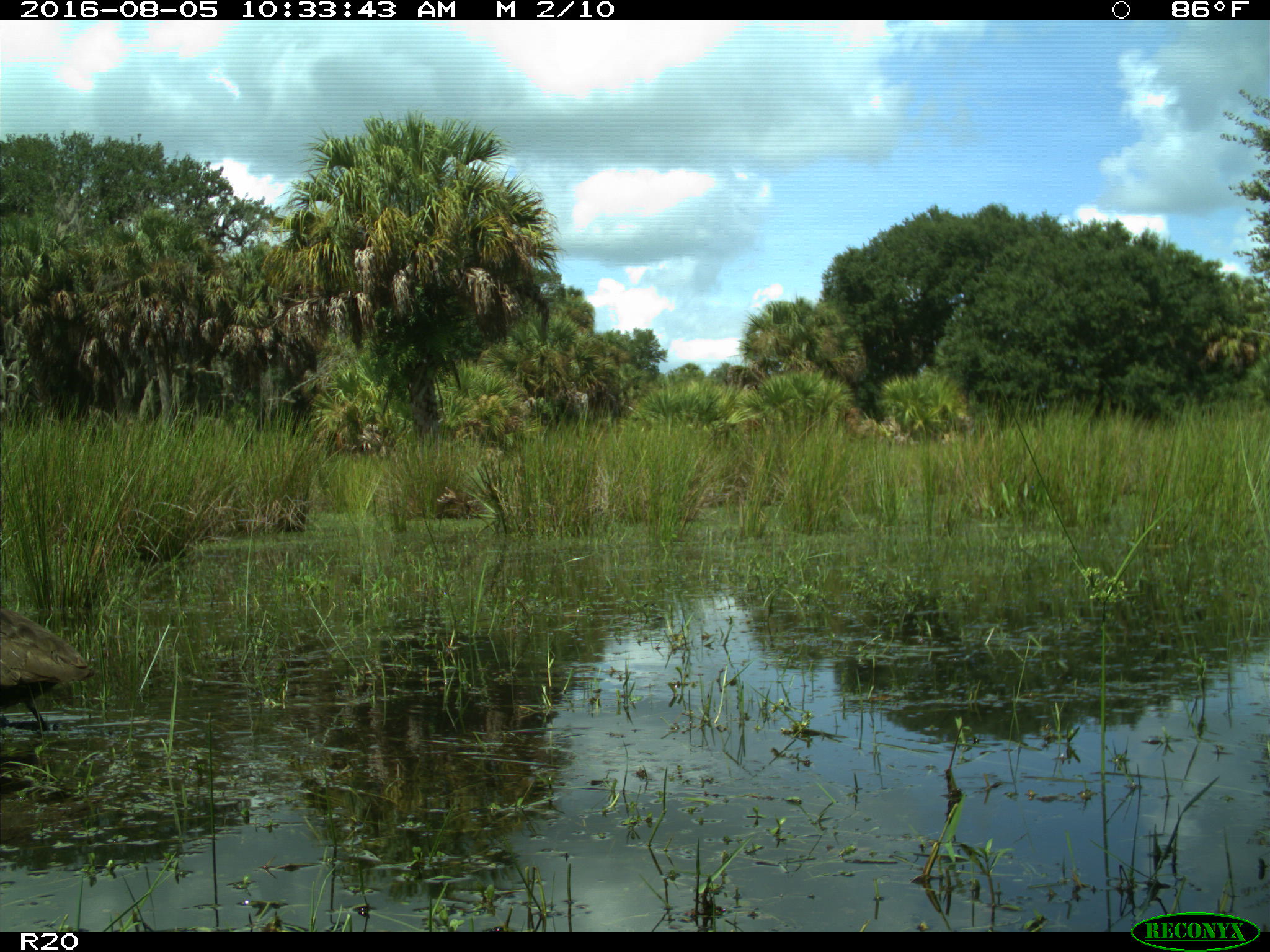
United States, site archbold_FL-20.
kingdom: Animalia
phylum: Chordata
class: Aves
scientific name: Aves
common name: birds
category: unidentified bird